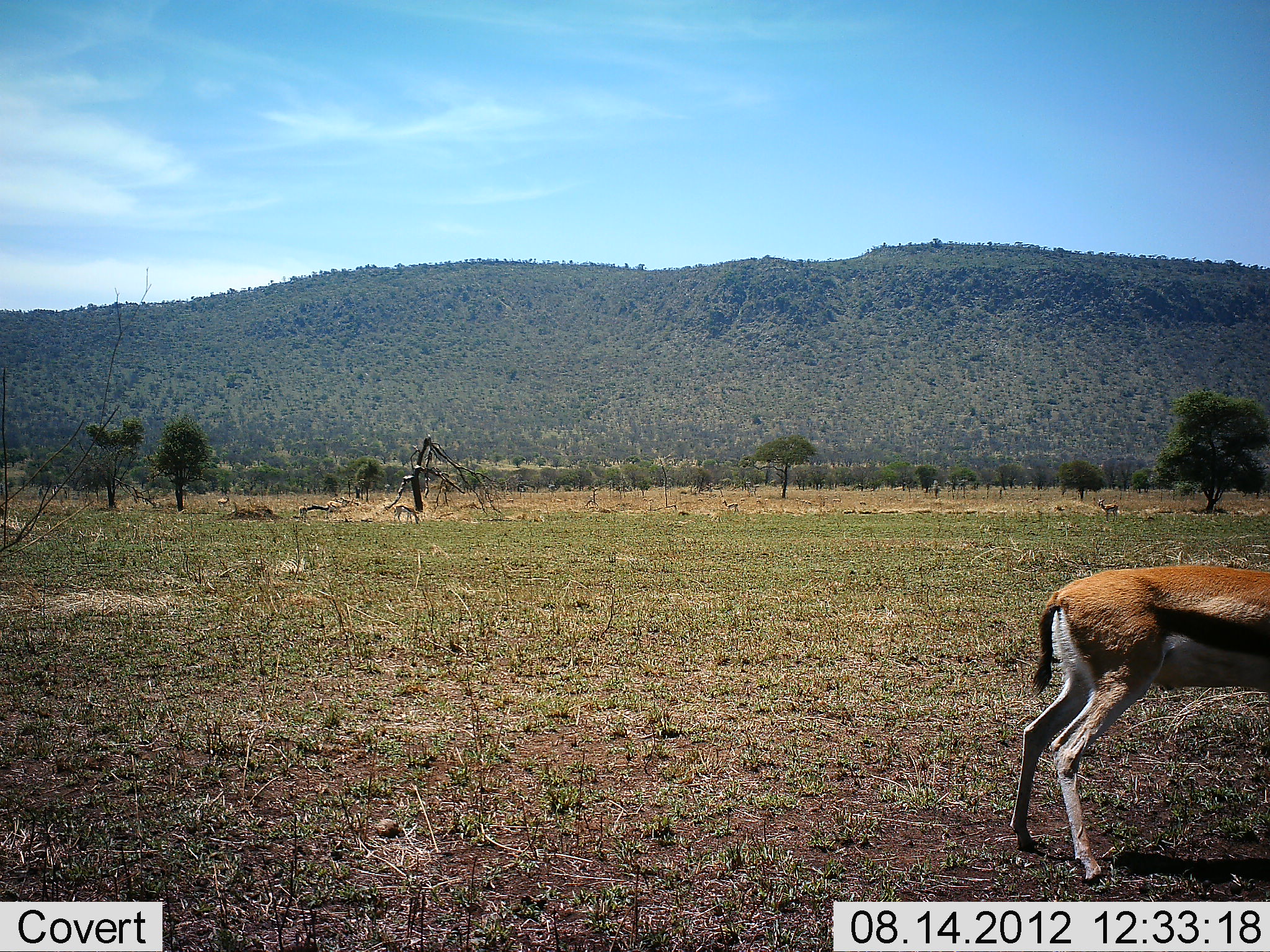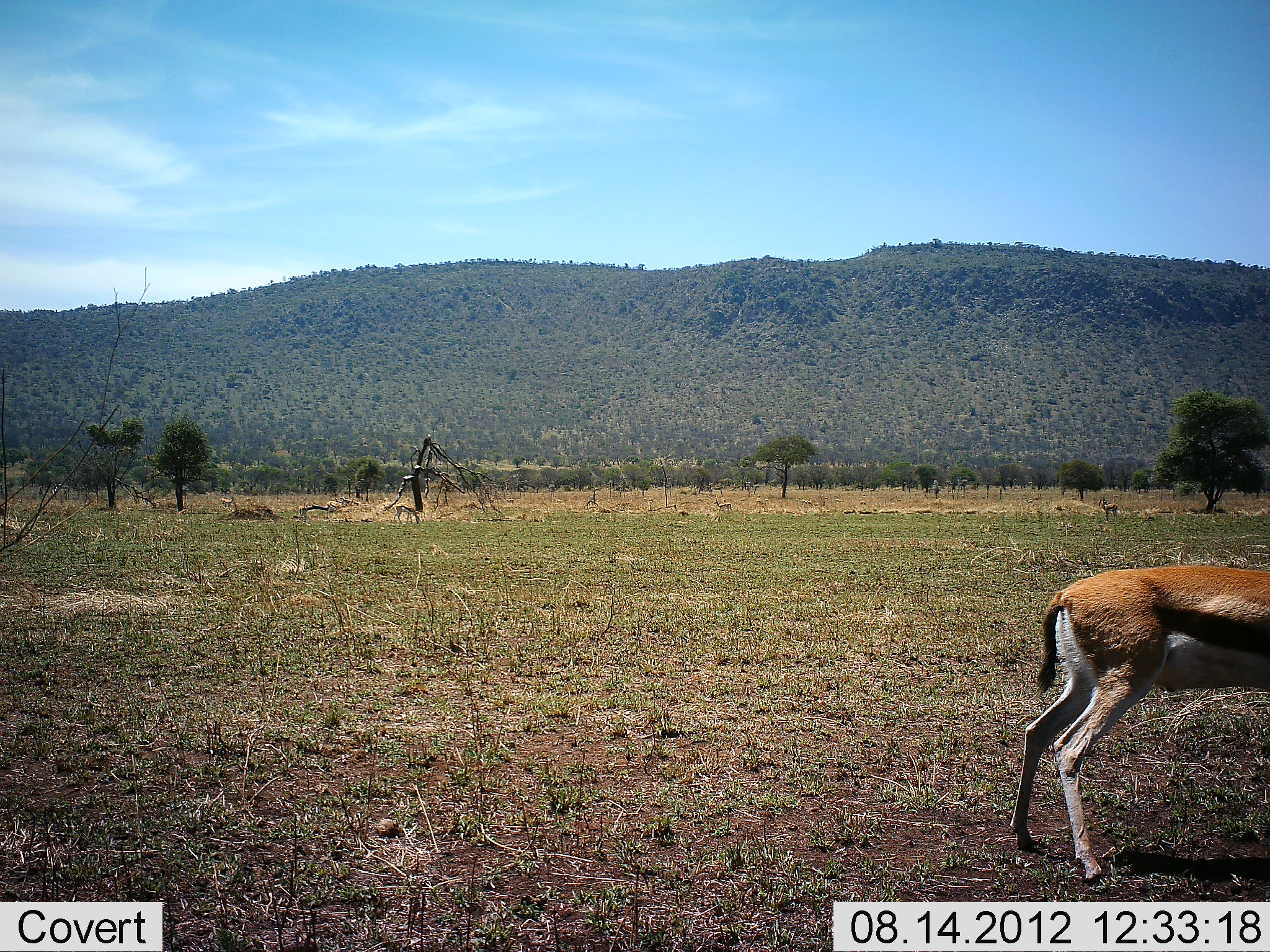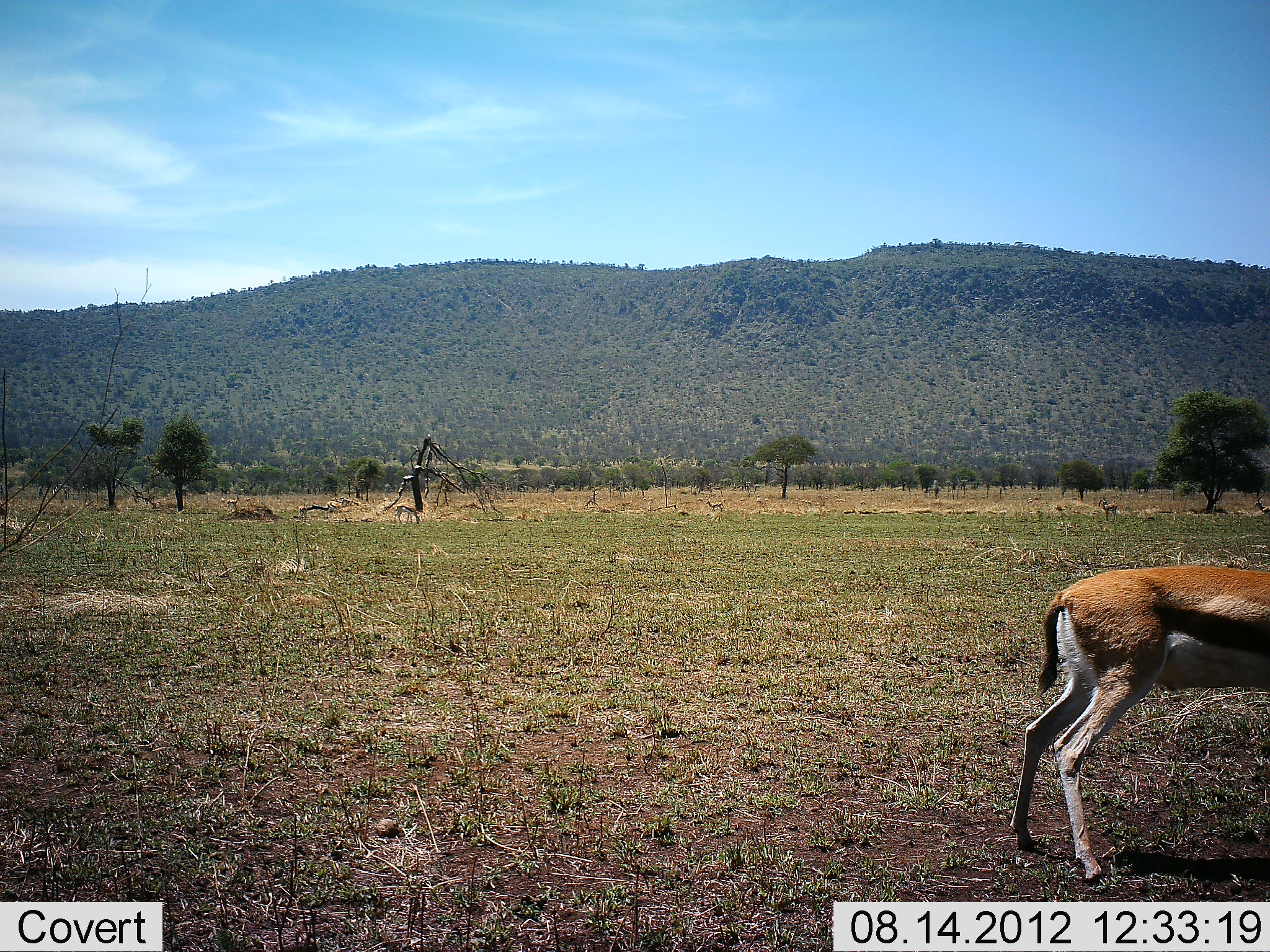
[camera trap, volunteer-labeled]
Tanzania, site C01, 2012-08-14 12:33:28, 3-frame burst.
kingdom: Animalia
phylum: Chordata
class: Mammalia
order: Artiodactyla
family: Bovidae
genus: Eudorcas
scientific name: Eudorcas thomsonii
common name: thomson's gazelle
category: gazellethomsons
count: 1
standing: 100%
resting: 10%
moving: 20%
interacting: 0%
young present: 0%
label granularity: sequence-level